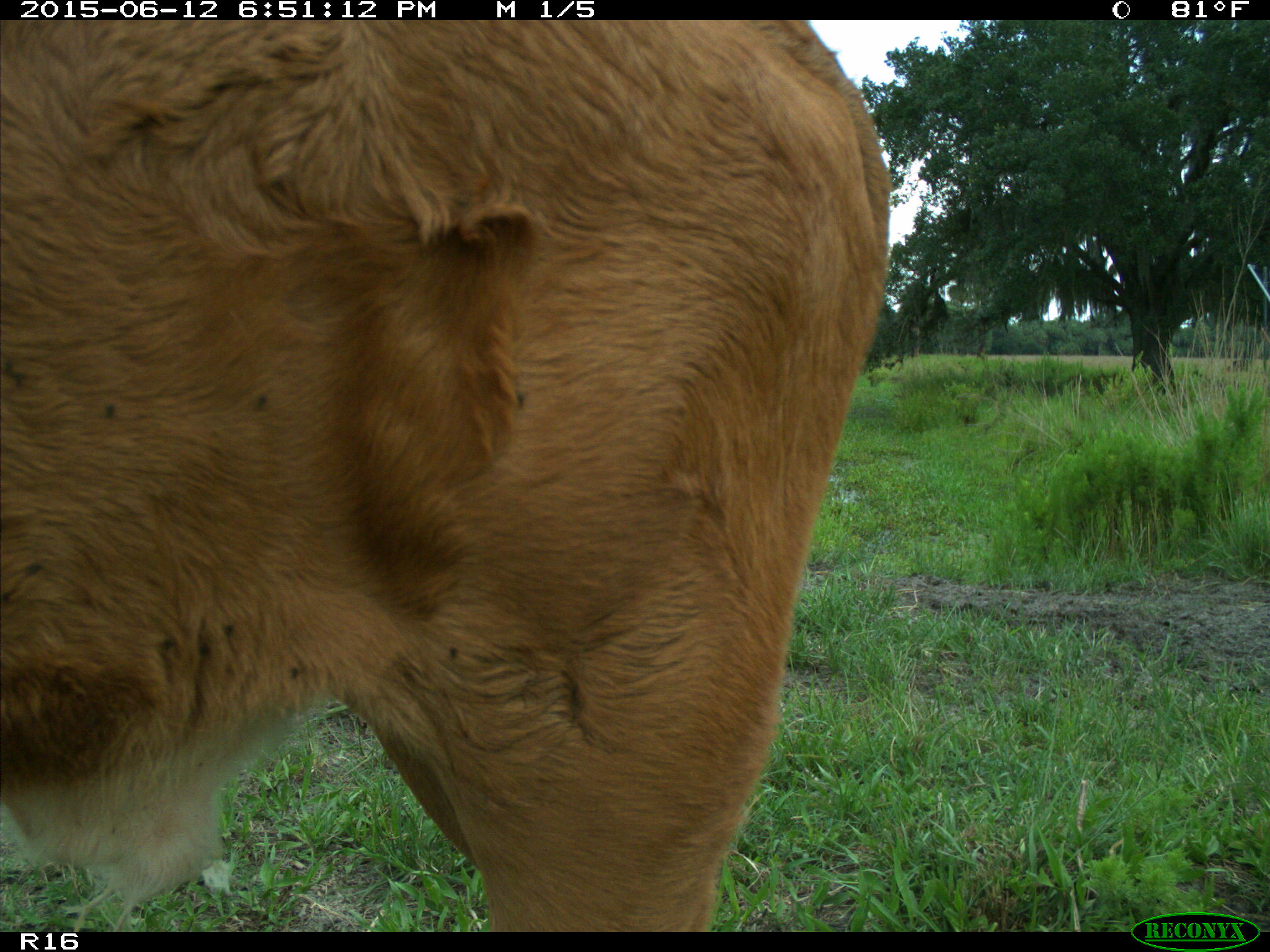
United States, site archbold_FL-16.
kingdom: Animalia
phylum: Chordata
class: Mammalia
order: Artiodactyla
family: Bovidae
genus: Bos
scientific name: Bos taurus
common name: domestic cow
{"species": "Bos taurus (domestic cow)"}